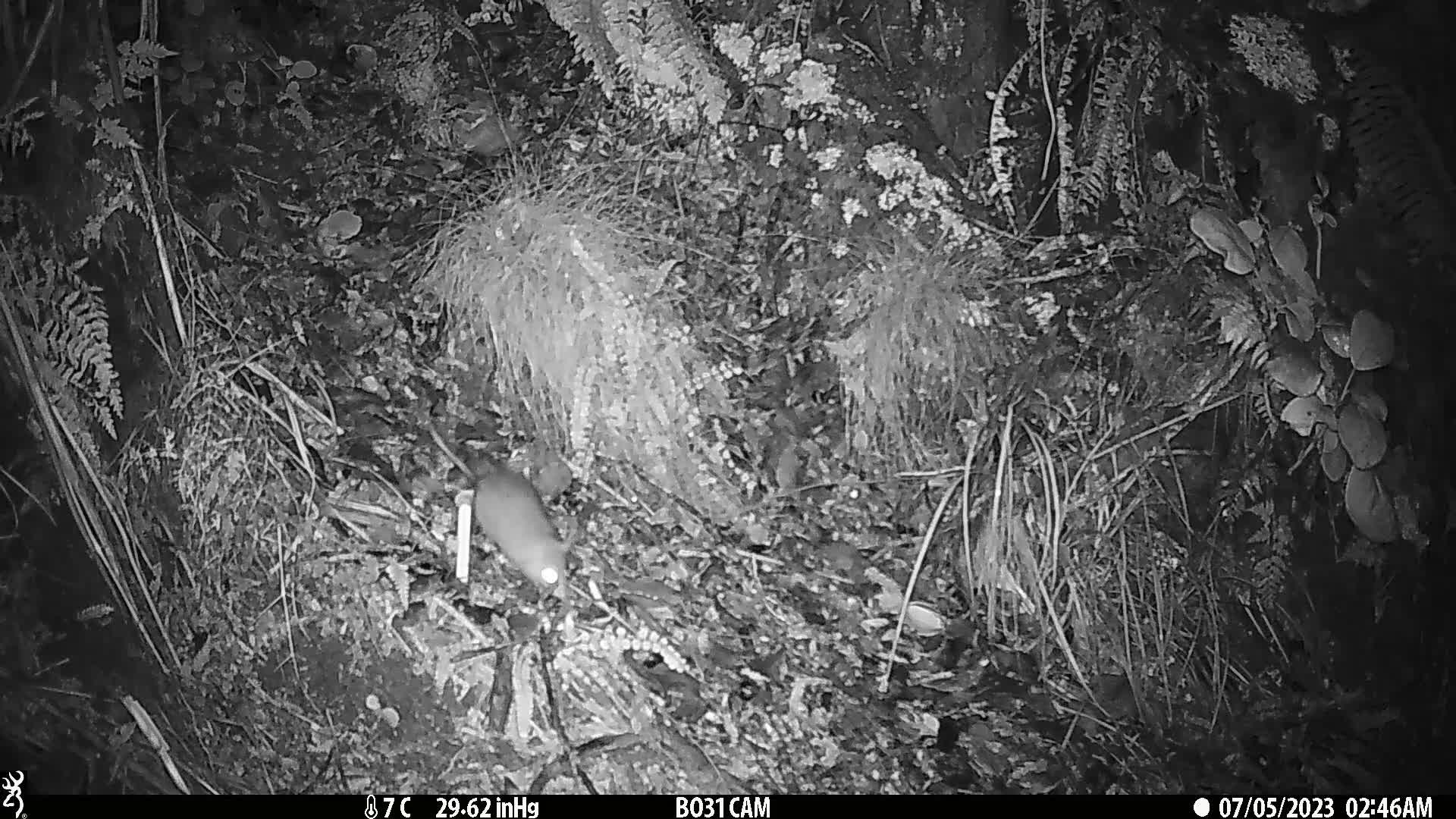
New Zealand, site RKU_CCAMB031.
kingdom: Animalia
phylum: Chordata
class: Mammalia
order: Rodentia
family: Muridae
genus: Rattus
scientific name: Rattus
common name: rat